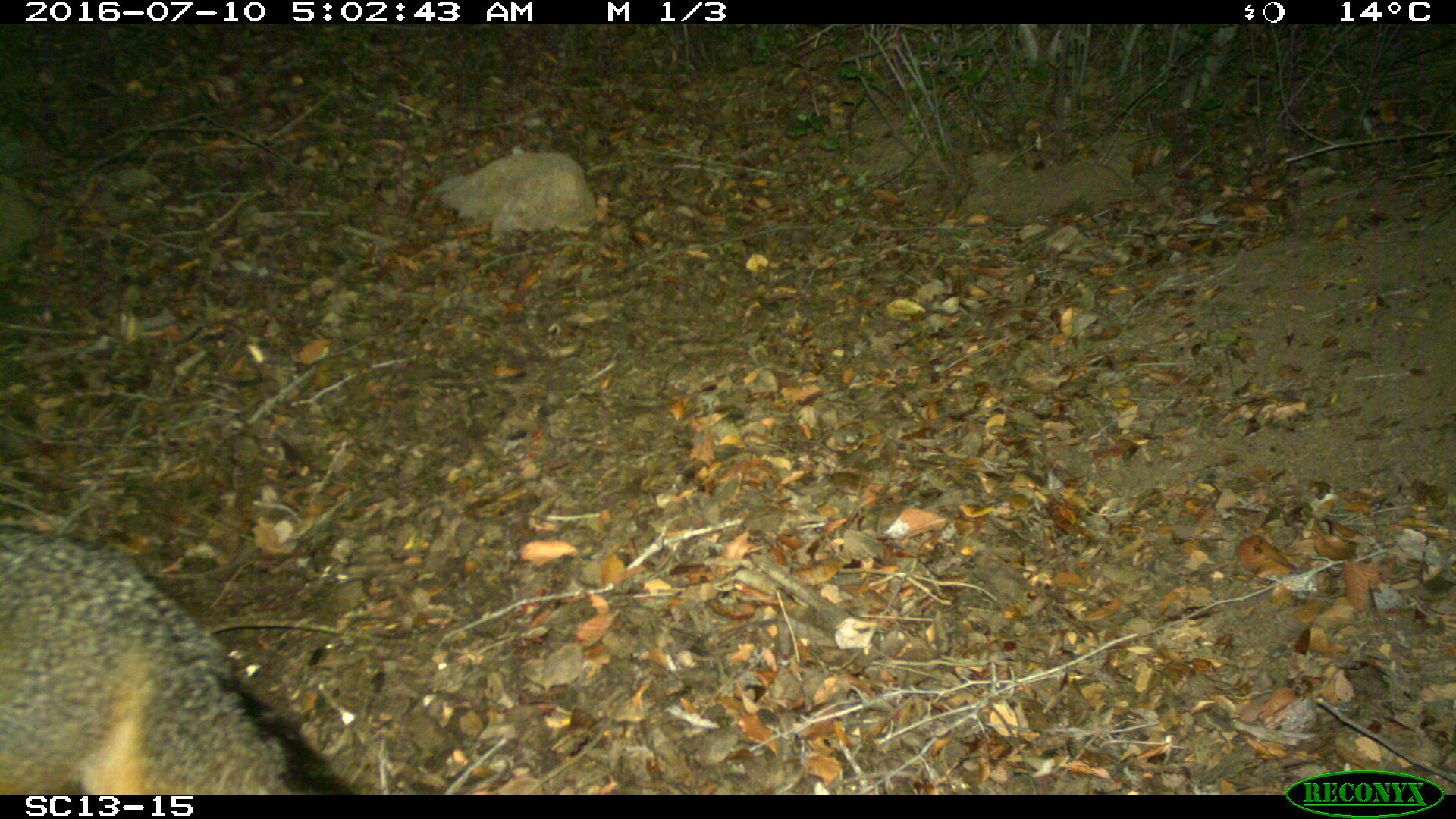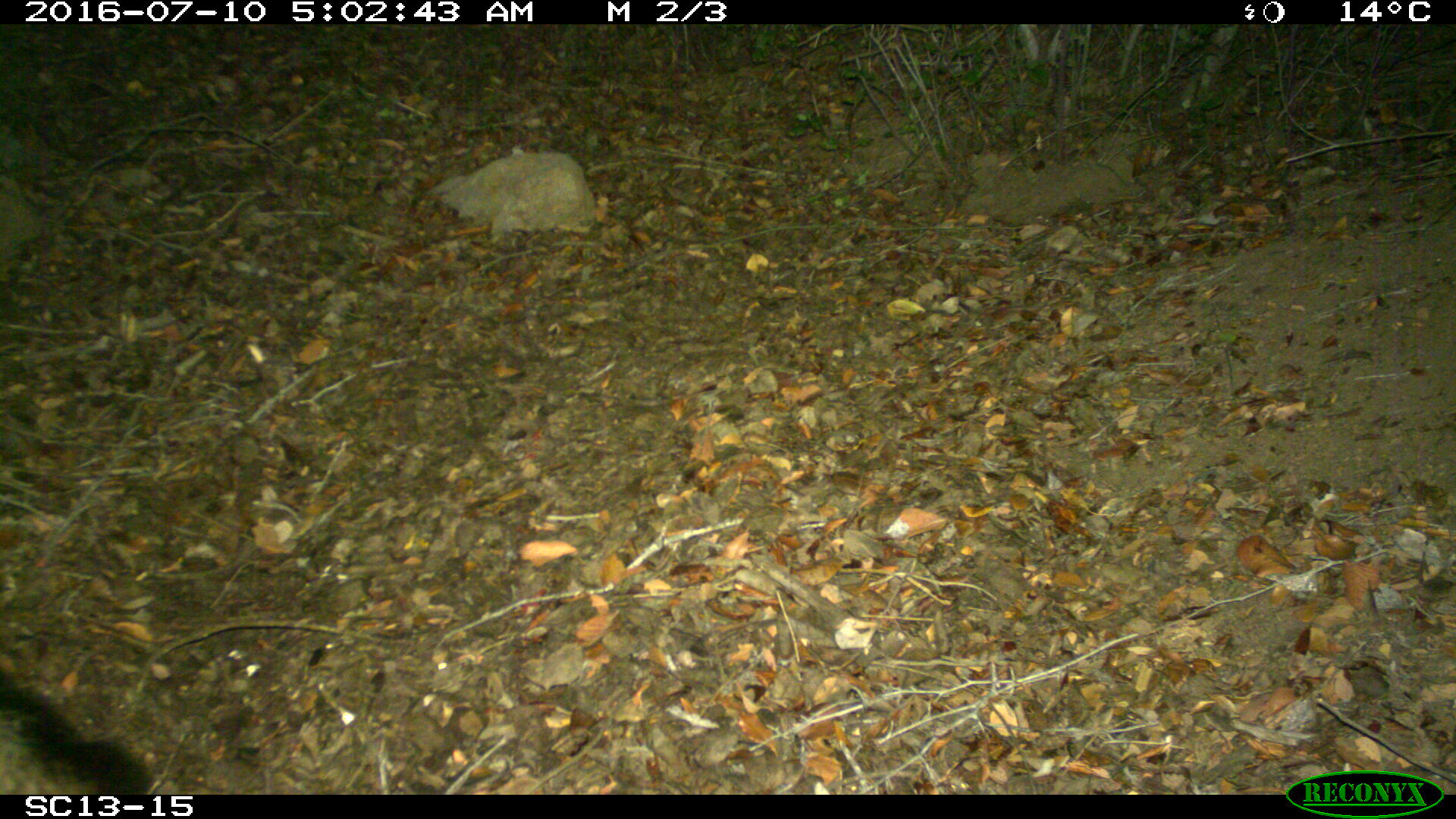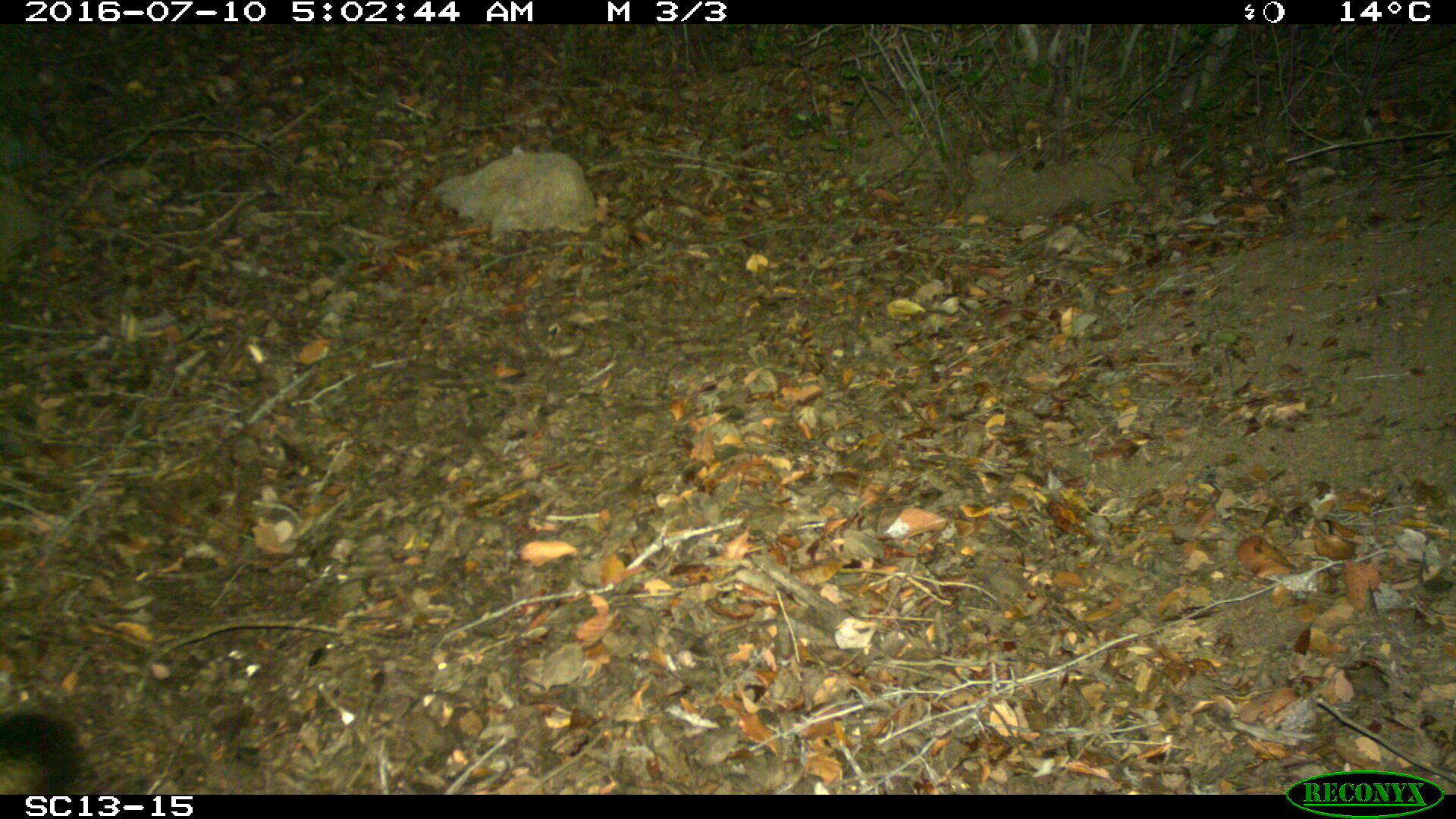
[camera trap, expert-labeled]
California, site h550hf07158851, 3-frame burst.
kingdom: Animalia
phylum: Chordata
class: Mammalia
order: Carnivora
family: Canidae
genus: Urocyon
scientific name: Urocyon littoralis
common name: island fox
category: fox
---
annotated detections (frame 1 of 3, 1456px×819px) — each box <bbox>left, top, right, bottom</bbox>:
fox: <bbox>0, 525, 362, 795</bbox>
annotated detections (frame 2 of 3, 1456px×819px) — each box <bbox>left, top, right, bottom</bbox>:
fox: <bbox>0, 670, 149, 794</bbox>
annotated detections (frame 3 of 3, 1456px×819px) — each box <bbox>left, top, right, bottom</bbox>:
fox: <bbox>0, 712, 99, 792</bbox>